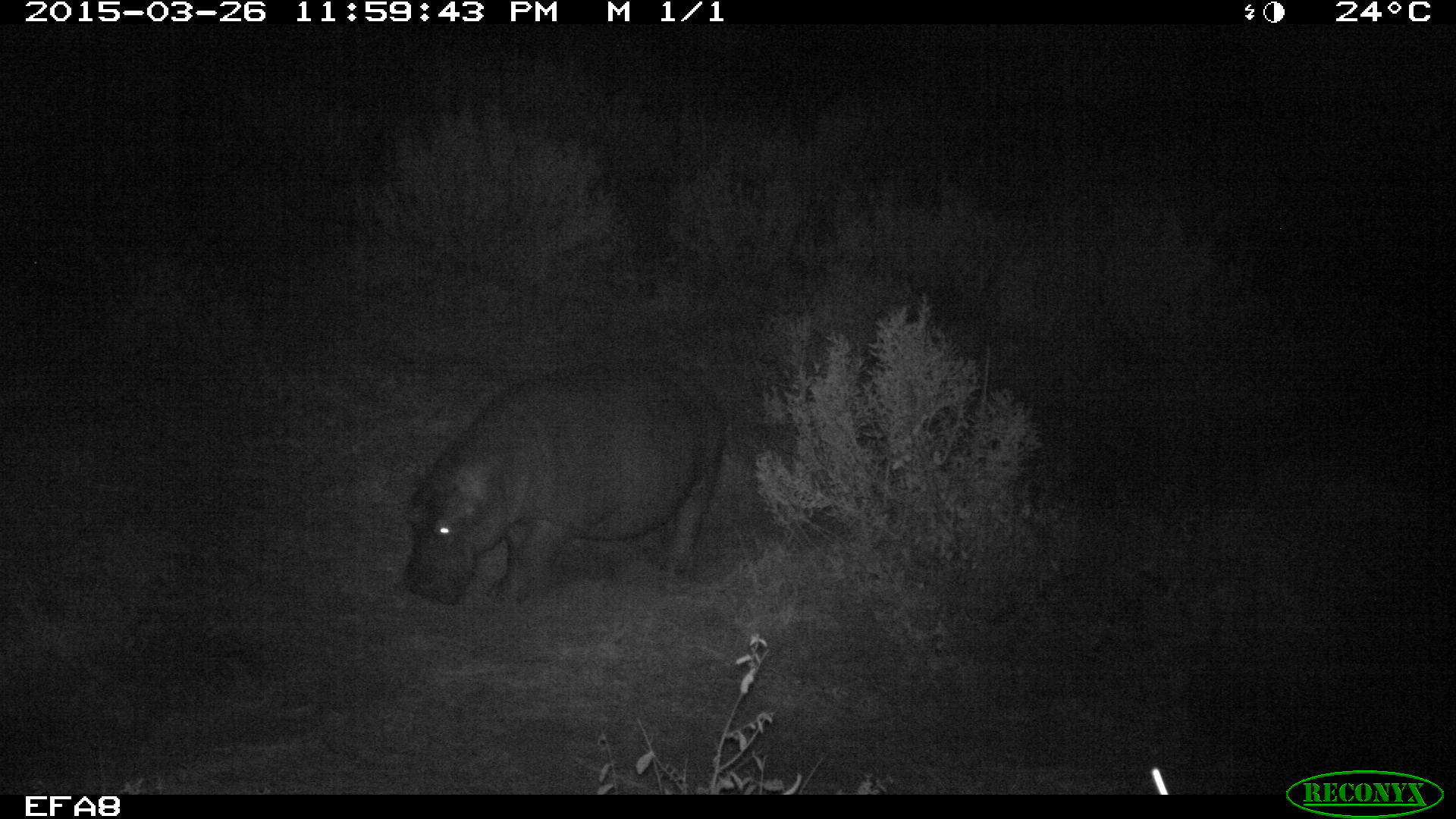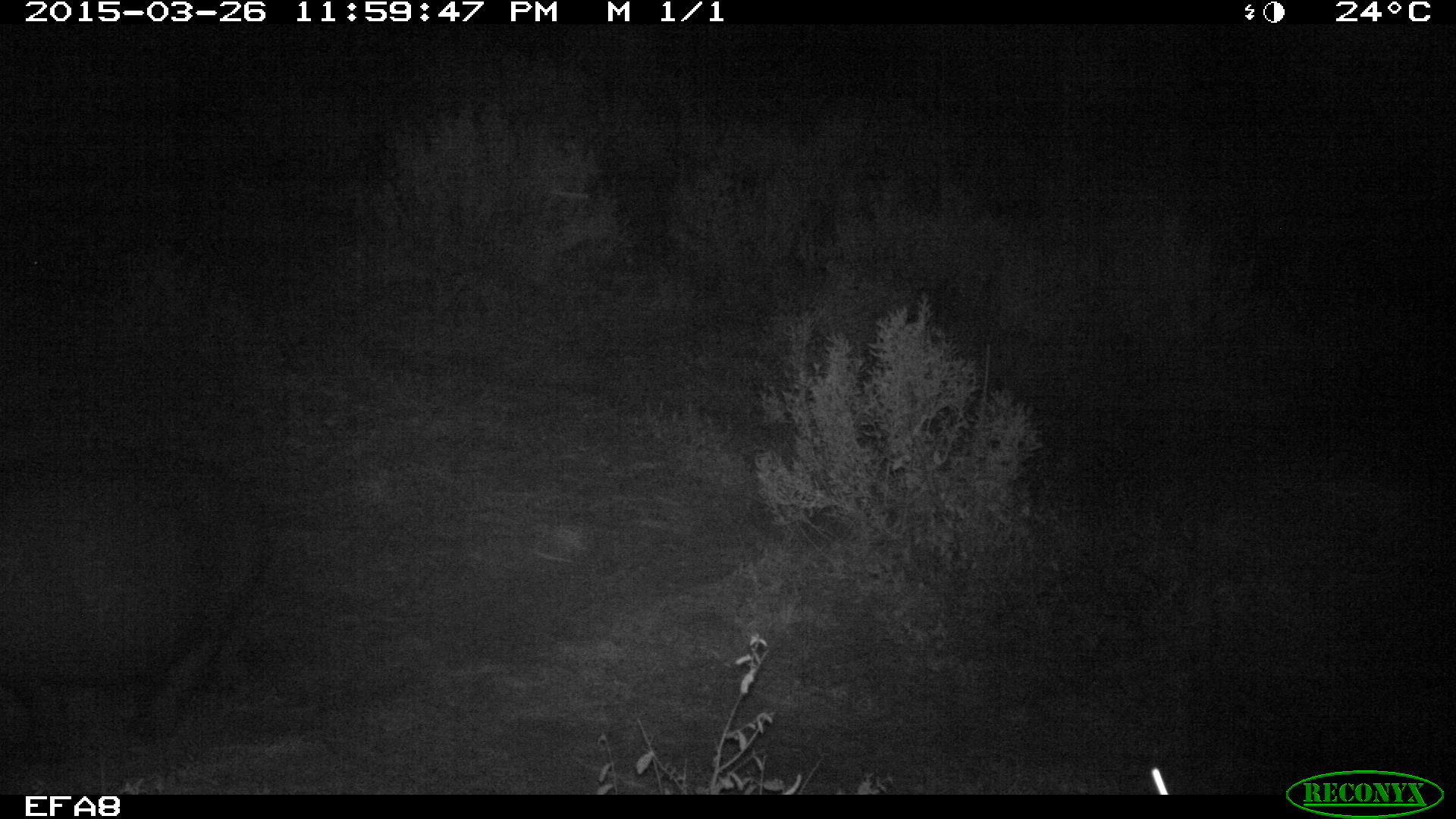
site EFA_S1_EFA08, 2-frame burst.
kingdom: Animalia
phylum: Chordata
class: Mammalia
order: Artiodactyla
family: Hippopotamidae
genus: Hippopotamus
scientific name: Hippopotamus amphibius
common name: hippopotamus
Hippopotamus (Hippopotamus amphibius), count 1. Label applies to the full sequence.